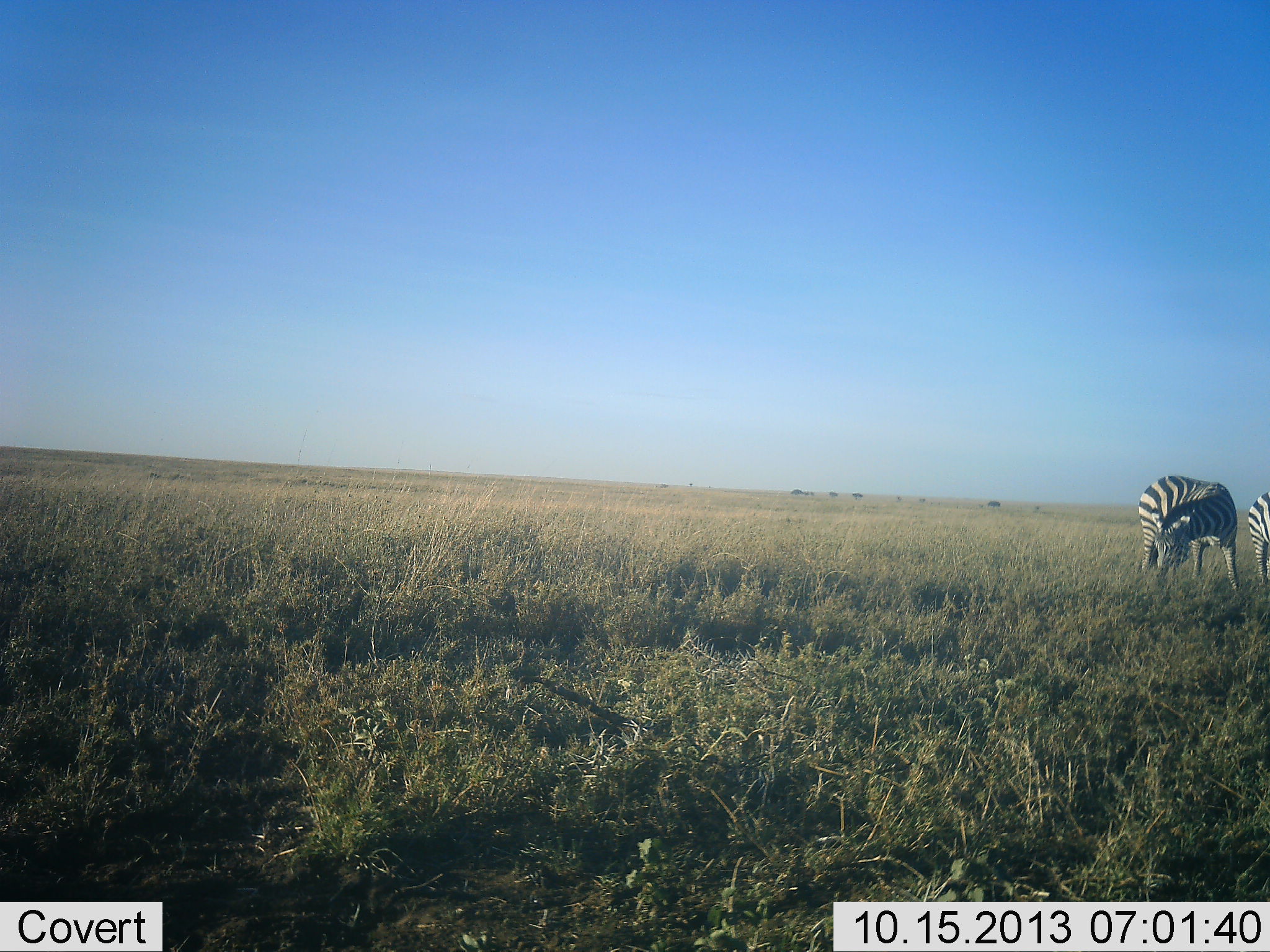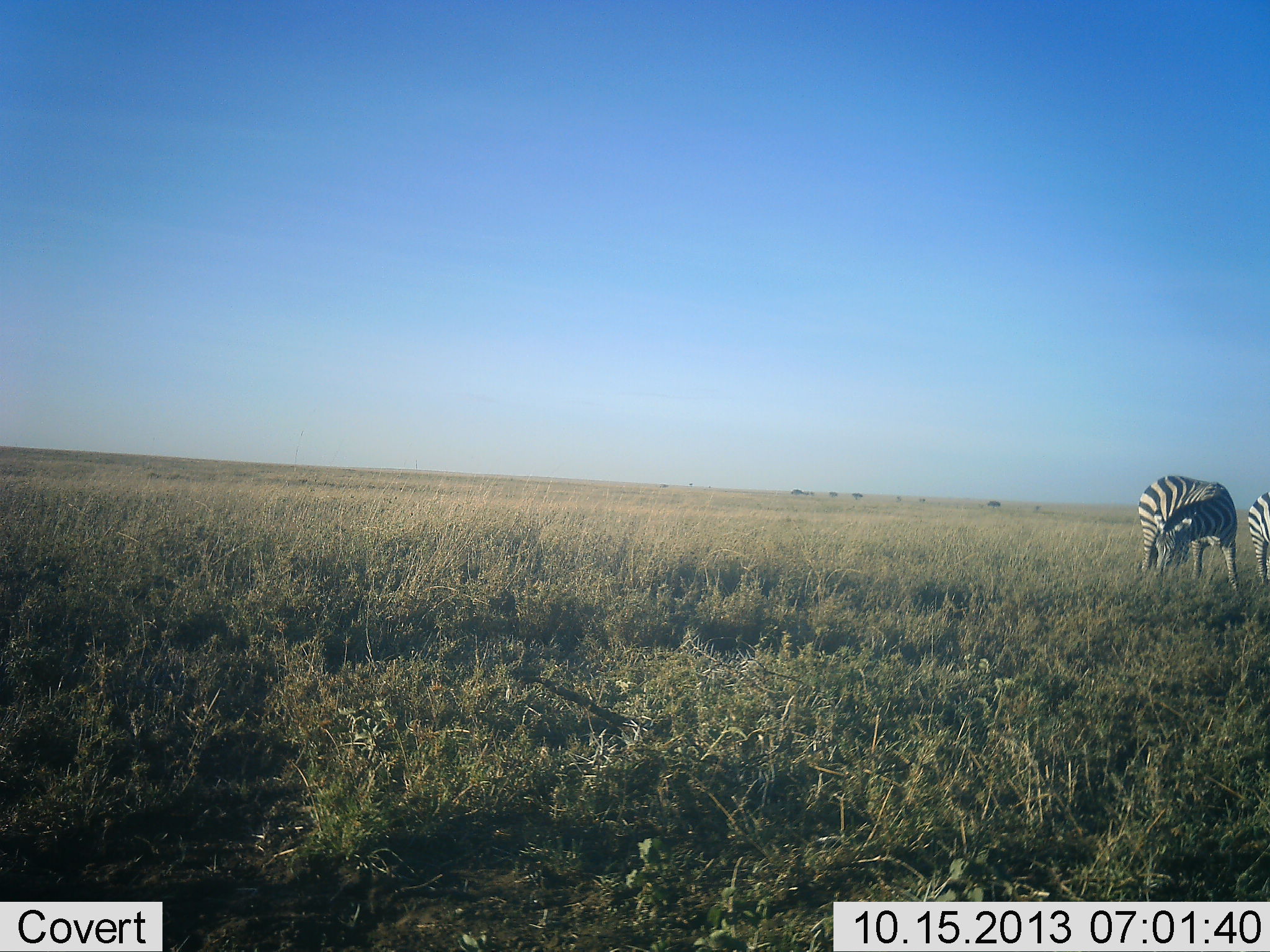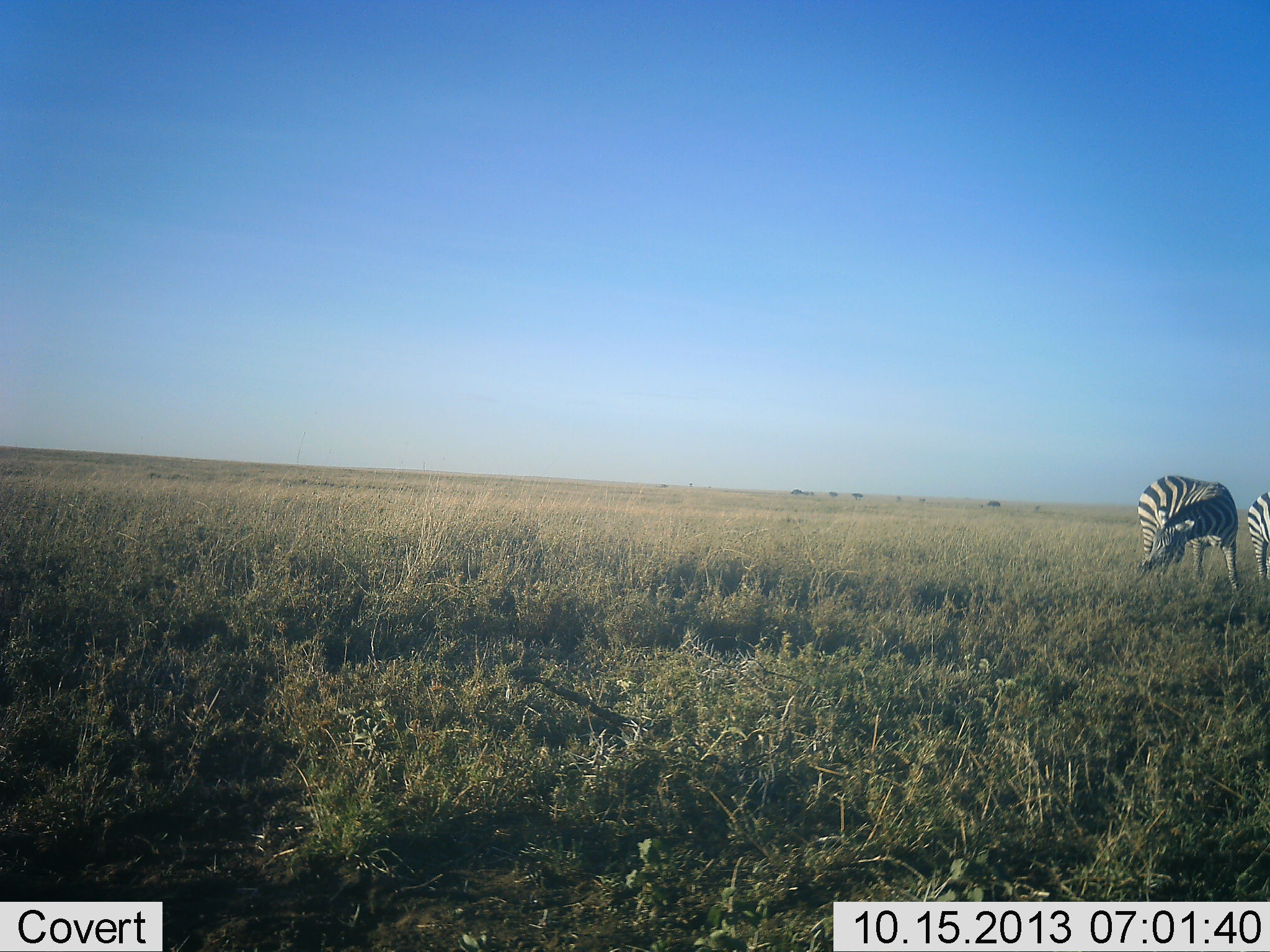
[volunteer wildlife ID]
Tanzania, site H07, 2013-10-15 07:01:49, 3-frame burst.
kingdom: Animalia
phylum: Chordata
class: Mammalia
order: Perissodactyla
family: Equidae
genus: Equus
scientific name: Equus quagga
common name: plains zebra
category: zebra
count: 2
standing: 34%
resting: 0%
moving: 0%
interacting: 0%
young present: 3%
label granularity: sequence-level